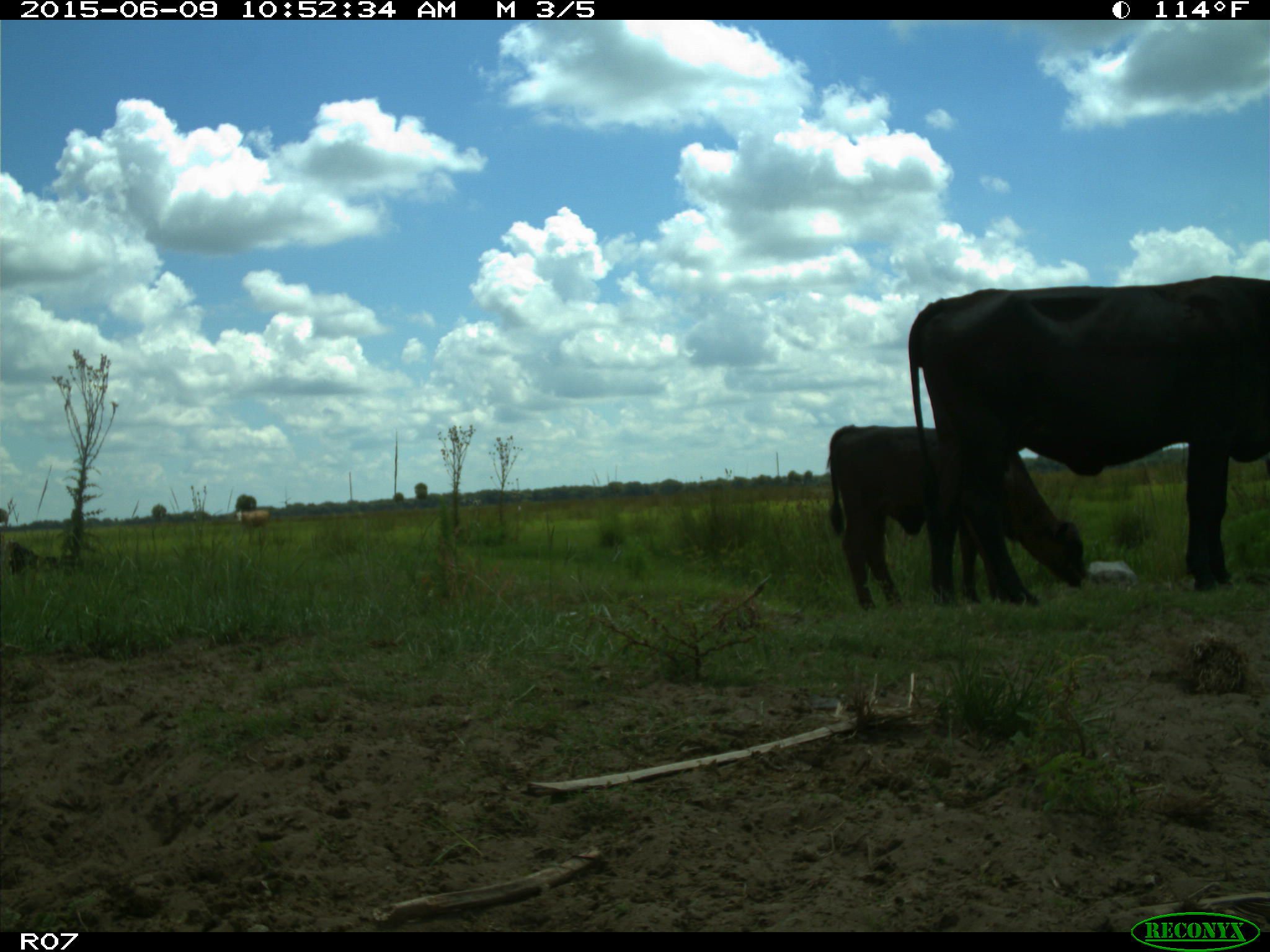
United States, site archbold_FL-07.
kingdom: Animalia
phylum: Chordata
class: Mammalia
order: Artiodactyla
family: Bovidae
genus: Bos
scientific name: Bos taurus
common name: domestic cow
Bos taurus (domestic cow).